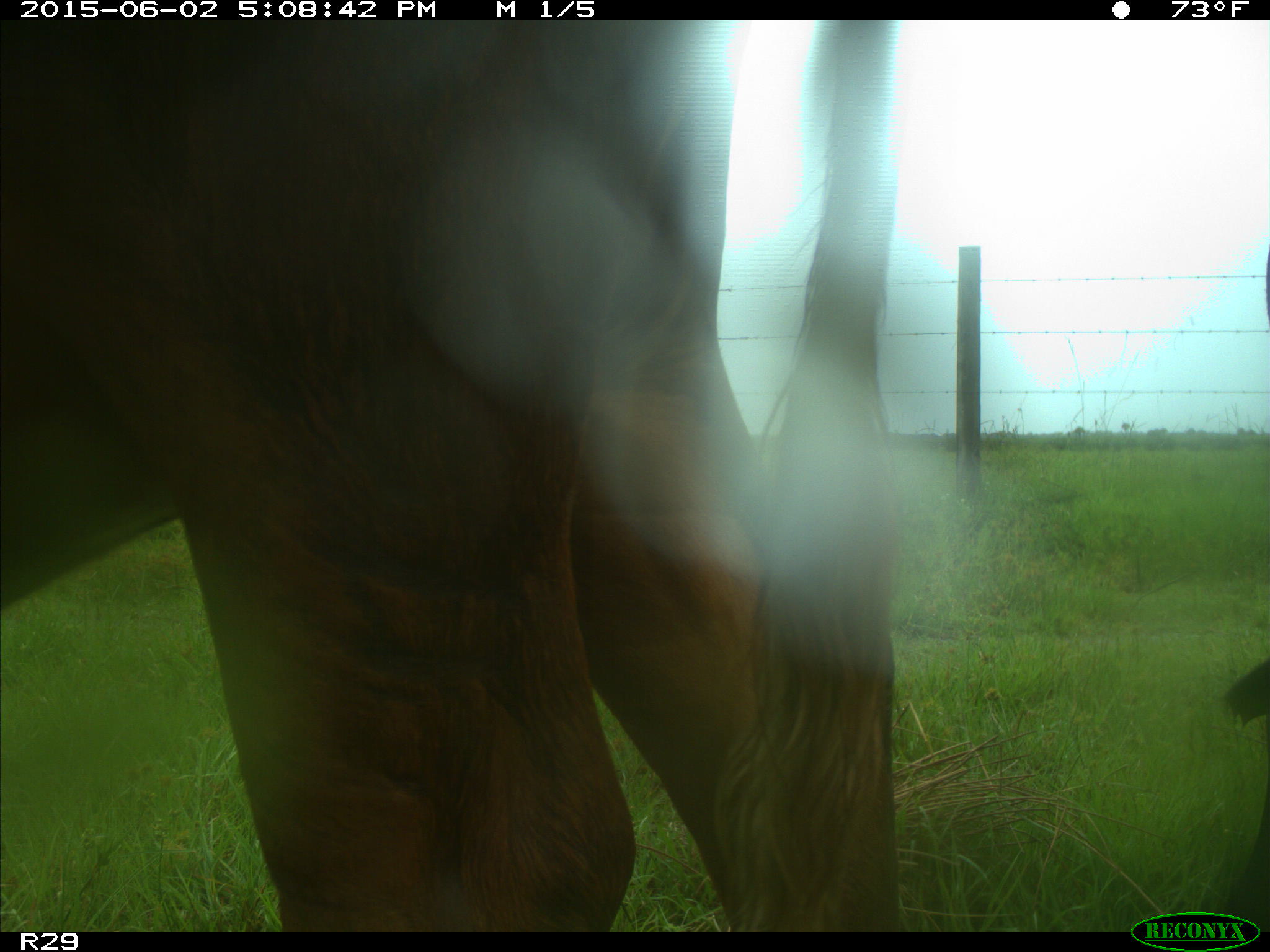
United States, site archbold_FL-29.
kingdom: Animalia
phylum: Chordata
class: Mammalia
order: Artiodactyla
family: Bovidae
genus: Bos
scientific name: Bos taurus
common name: domestic cow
Bos taurus (domestic cow).